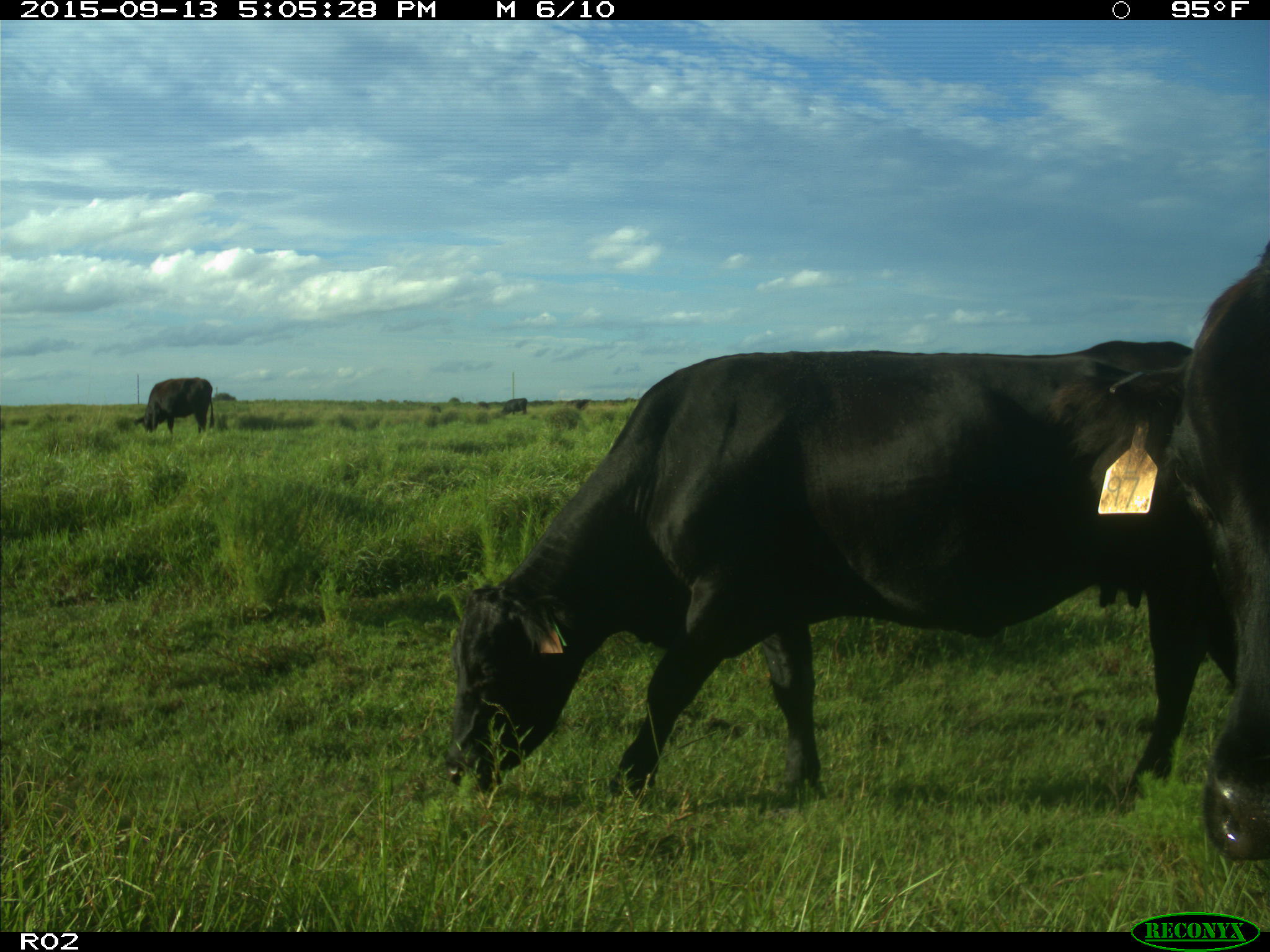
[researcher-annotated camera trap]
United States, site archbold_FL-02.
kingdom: Animalia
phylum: Chordata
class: Mammalia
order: Artiodactyla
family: Bovidae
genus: Bos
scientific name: Bos taurus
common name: domestic cow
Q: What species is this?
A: Bos taurus (domestic cow).